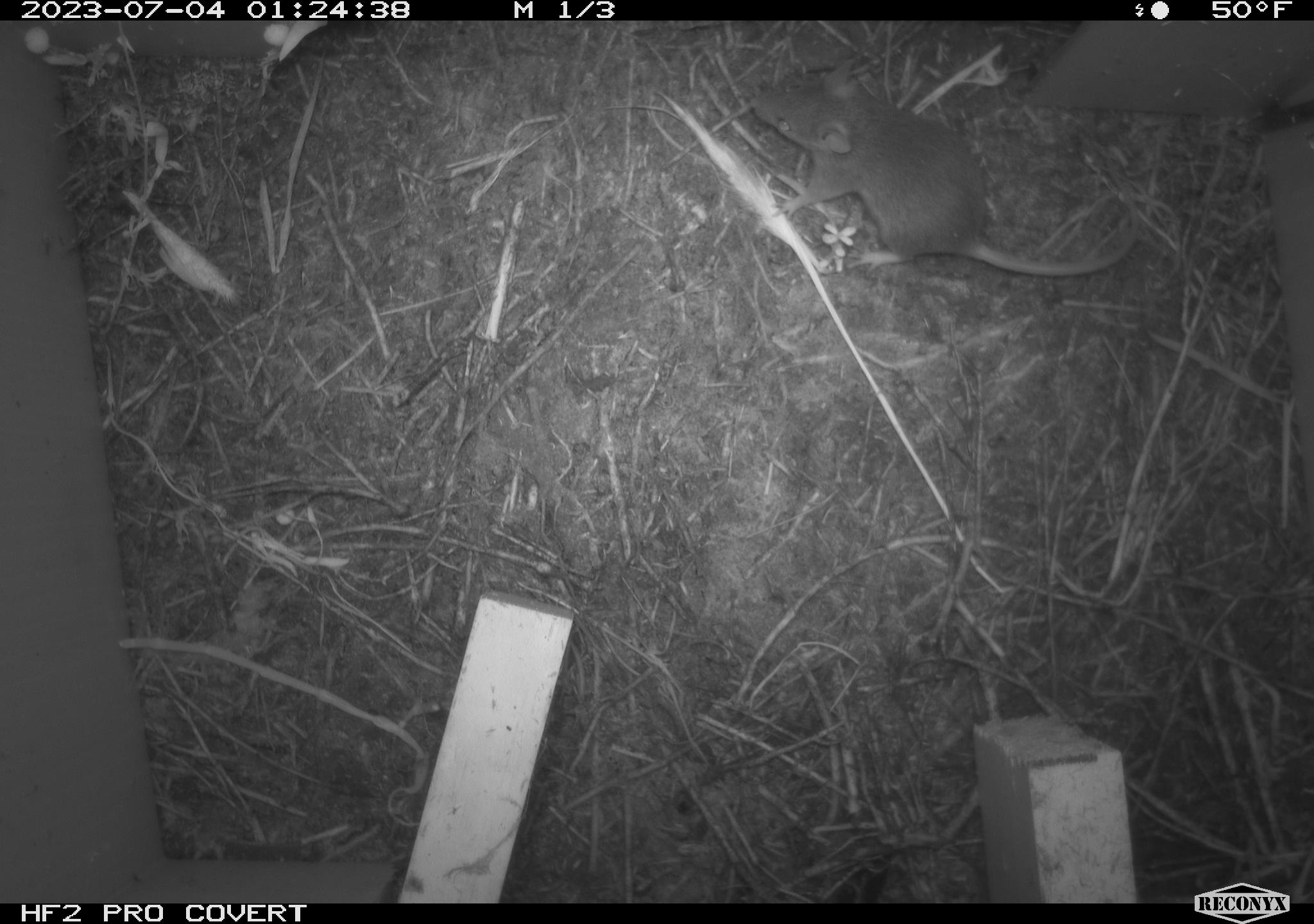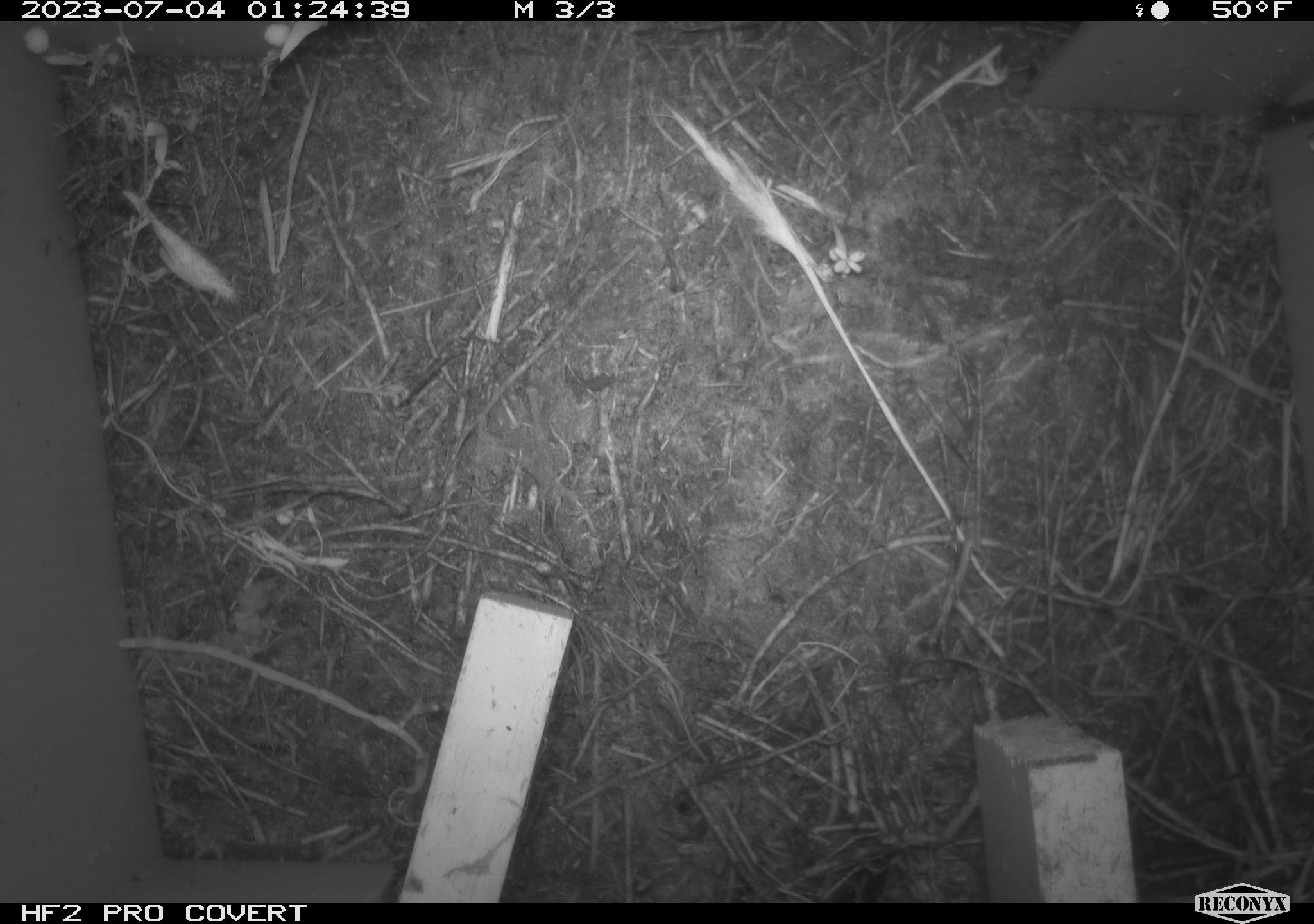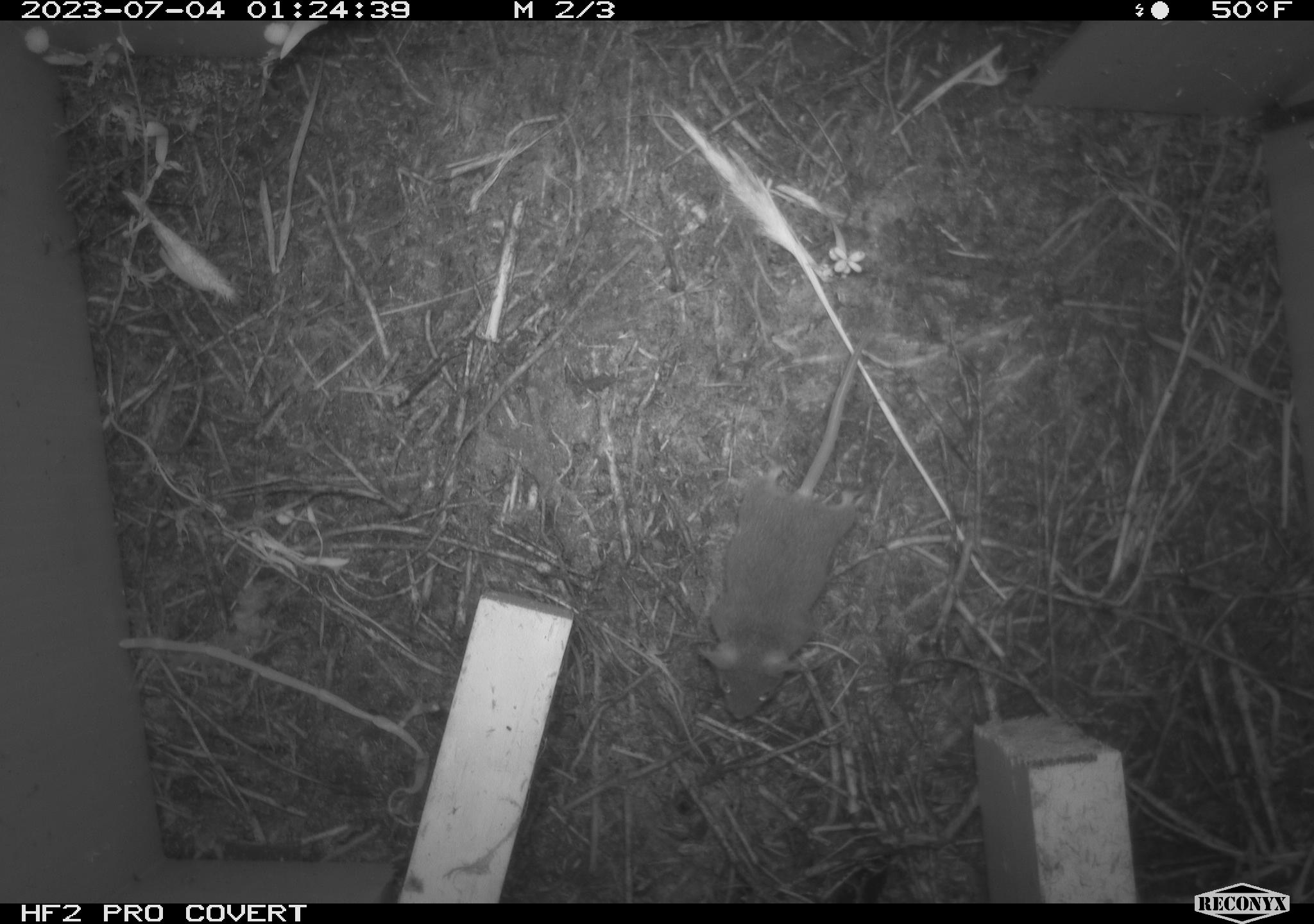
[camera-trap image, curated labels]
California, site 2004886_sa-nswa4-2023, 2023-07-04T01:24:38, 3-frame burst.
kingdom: Animalia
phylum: Chordata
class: Mammalia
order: Rodentia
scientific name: Rodentia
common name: mouse species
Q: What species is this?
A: Mouse species (Rodentia).